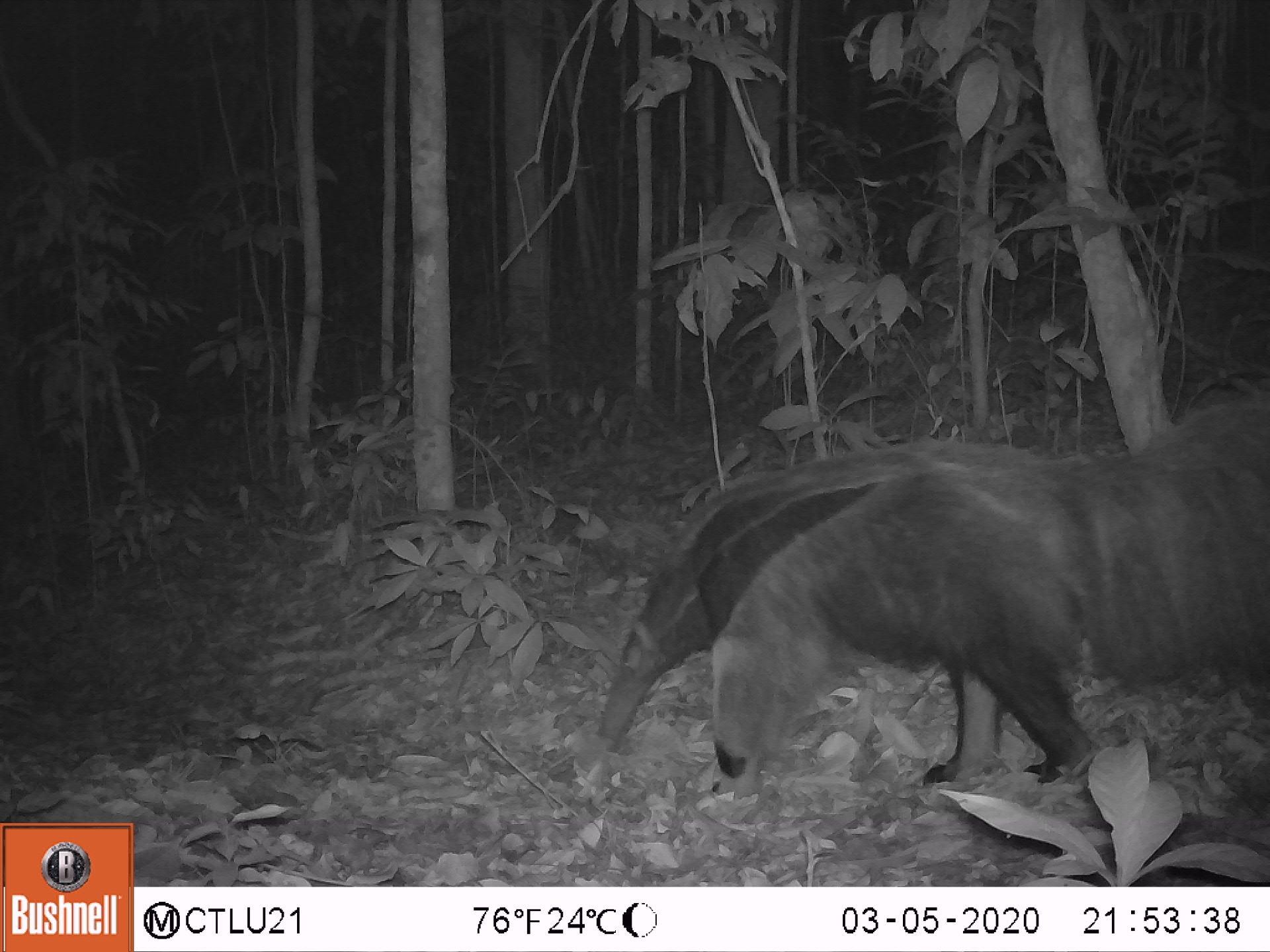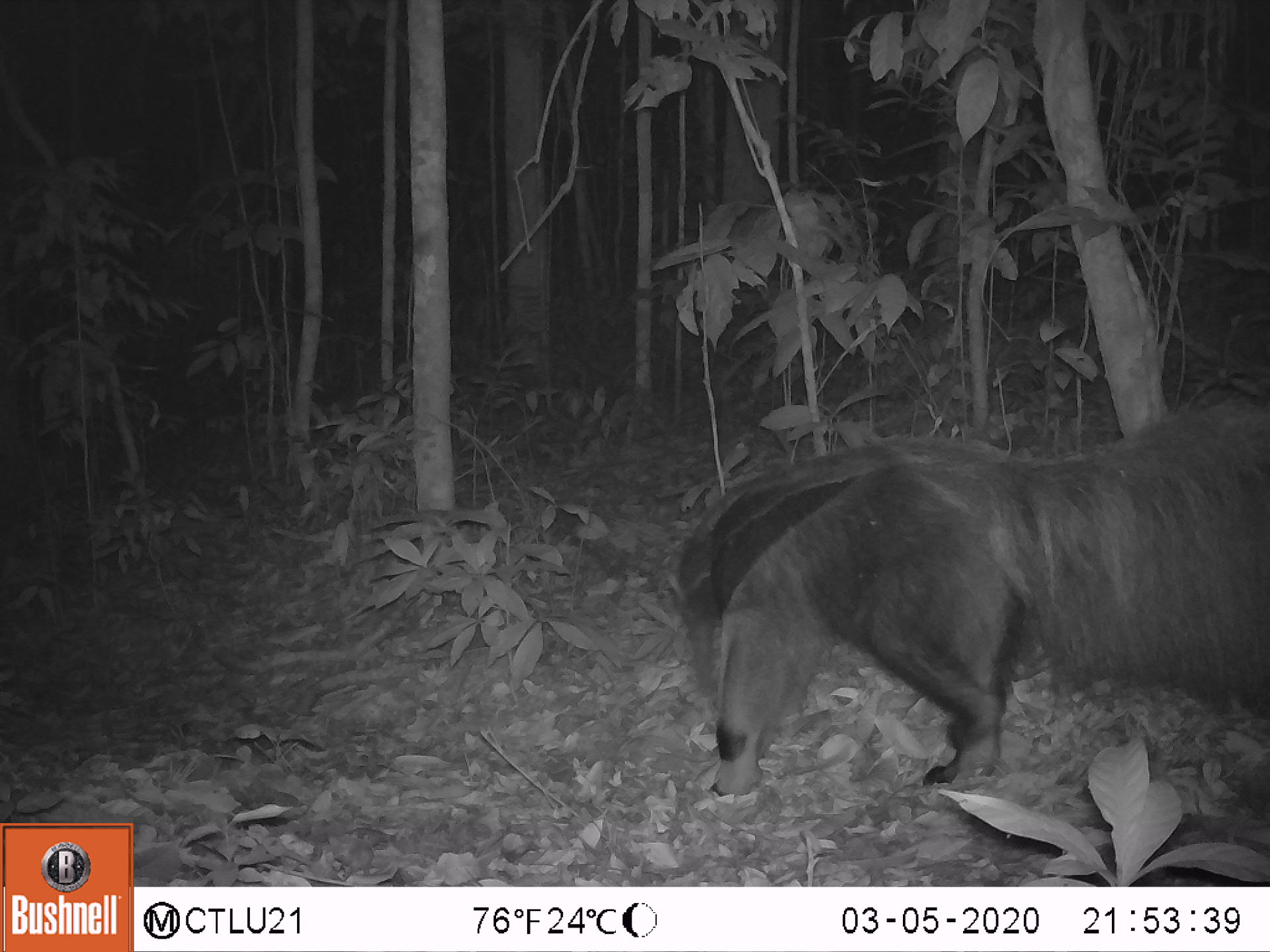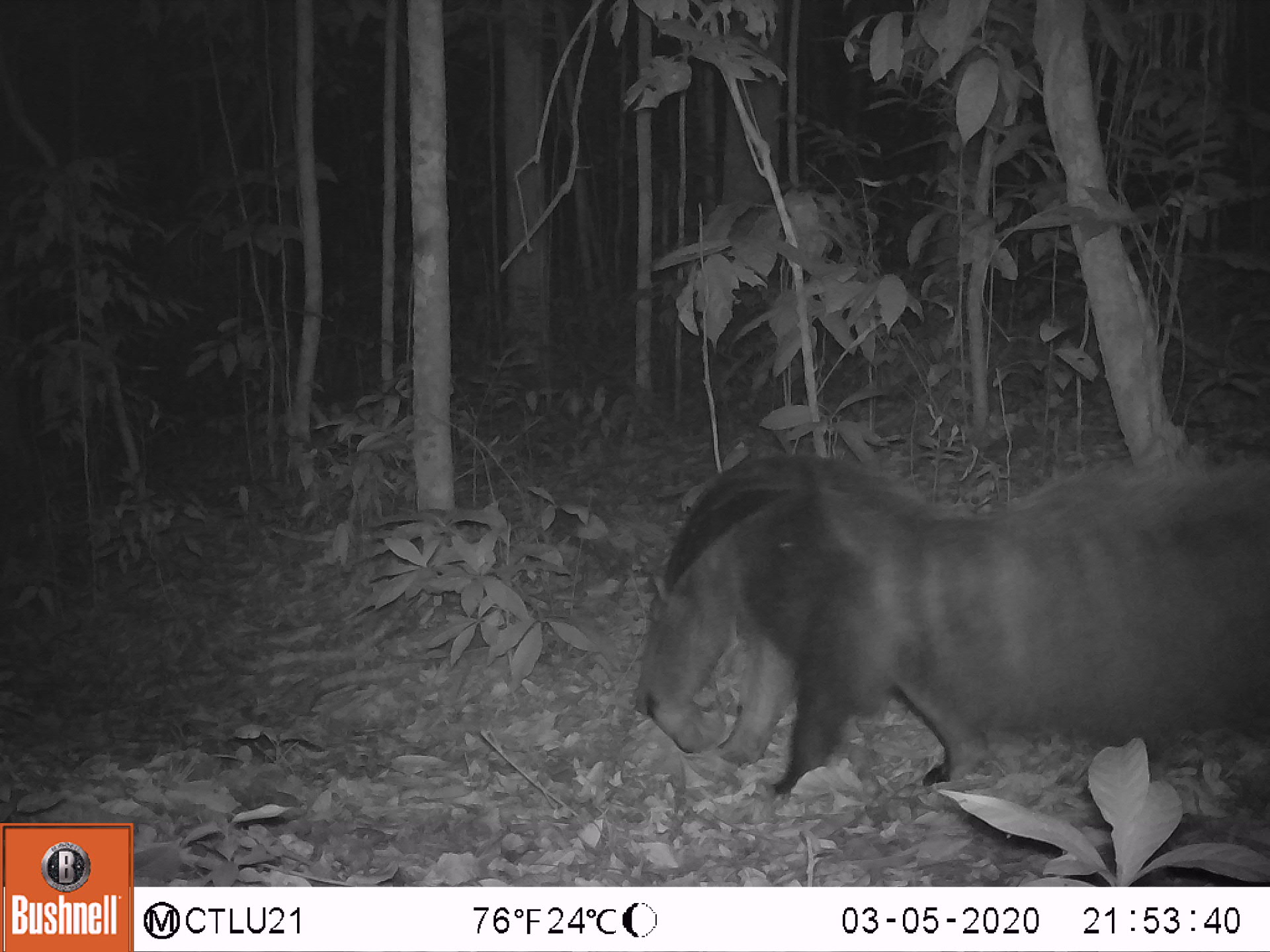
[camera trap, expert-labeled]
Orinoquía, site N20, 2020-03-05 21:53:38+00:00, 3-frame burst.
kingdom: Animalia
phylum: Chordata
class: Mammalia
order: Pilosa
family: Myrmecophagidae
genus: Myrmecophaga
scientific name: Myrmecophaga tridactyla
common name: giant anteater